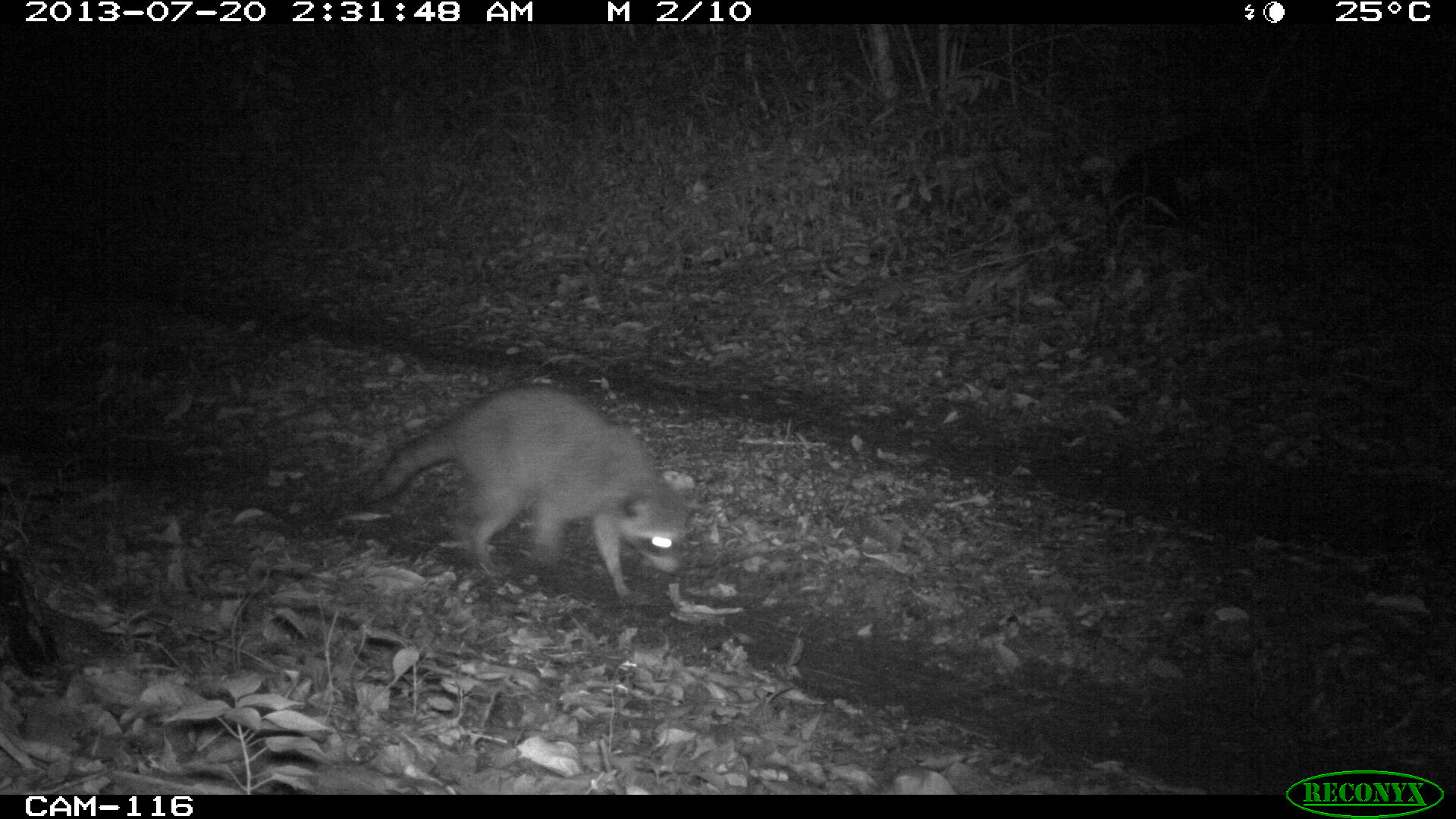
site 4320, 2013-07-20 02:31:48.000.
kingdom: Animalia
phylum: Chordata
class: Mammalia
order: Carnivora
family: Procyonidae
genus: Procyon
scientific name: Procyon lotor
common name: common raccoon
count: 1